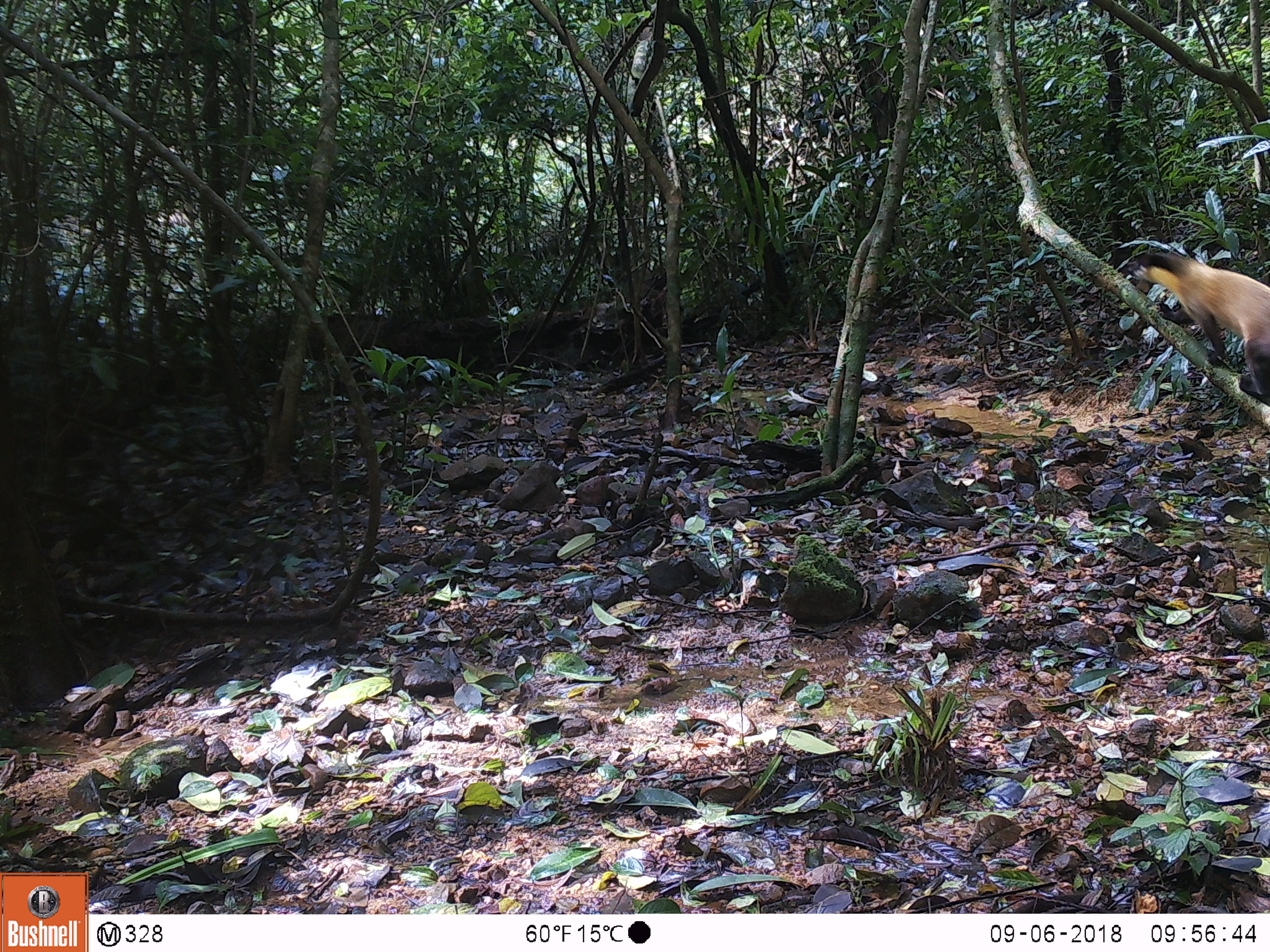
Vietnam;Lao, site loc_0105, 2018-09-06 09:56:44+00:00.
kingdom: Animalia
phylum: Chordata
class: Mammalia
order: Carnivora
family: Mustelidae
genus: Martes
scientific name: Martes flavigula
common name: yellow-throated marten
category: yellow throated marten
Yellow throated marten (yellow-throated marten) (Martes flavigula). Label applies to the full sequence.